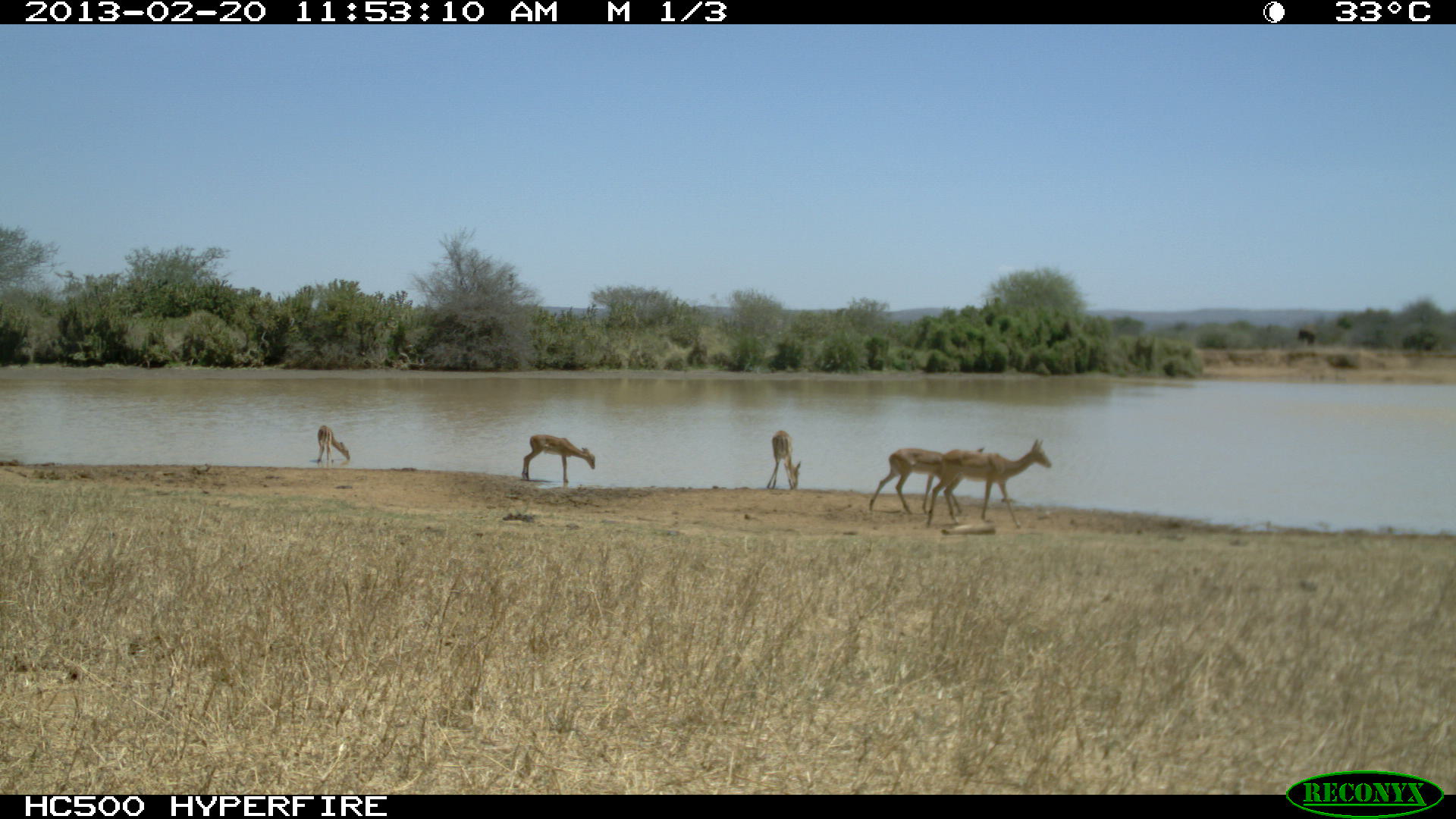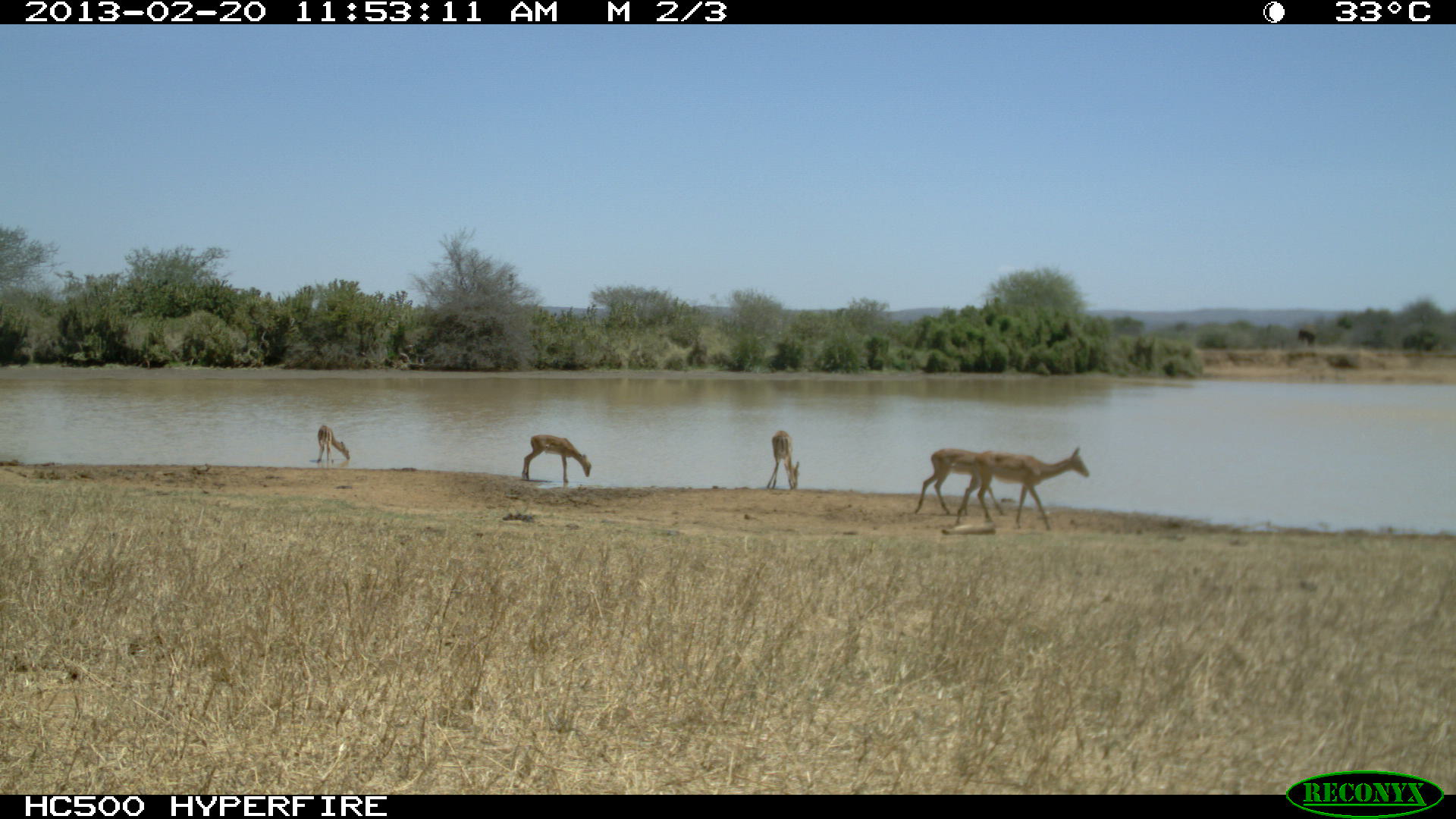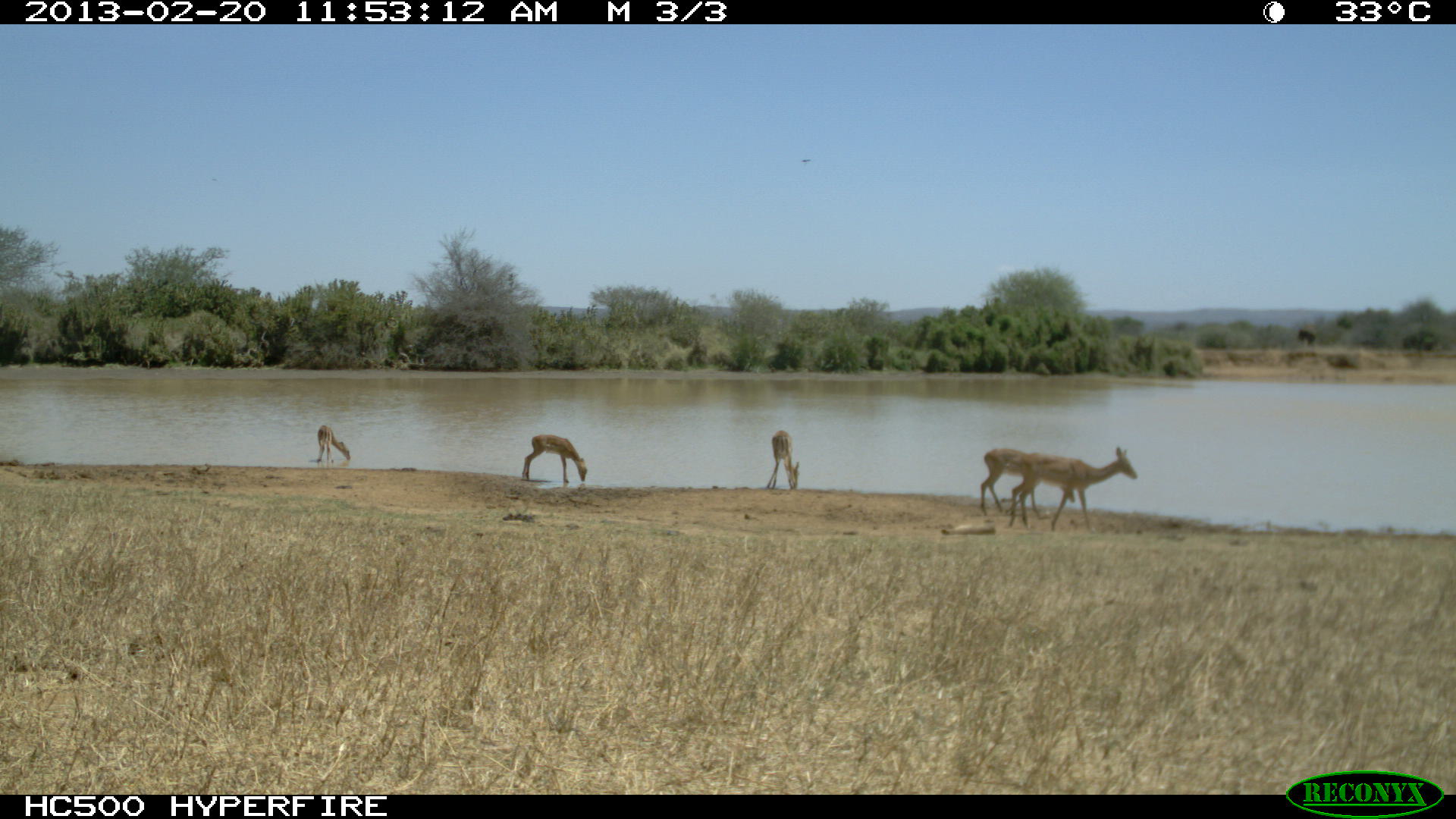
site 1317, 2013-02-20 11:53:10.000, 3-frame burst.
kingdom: Animalia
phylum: Chordata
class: Mammalia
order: Artiodactyla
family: Bovidae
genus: Aepyceros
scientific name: Aepyceros melampus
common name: impala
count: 5